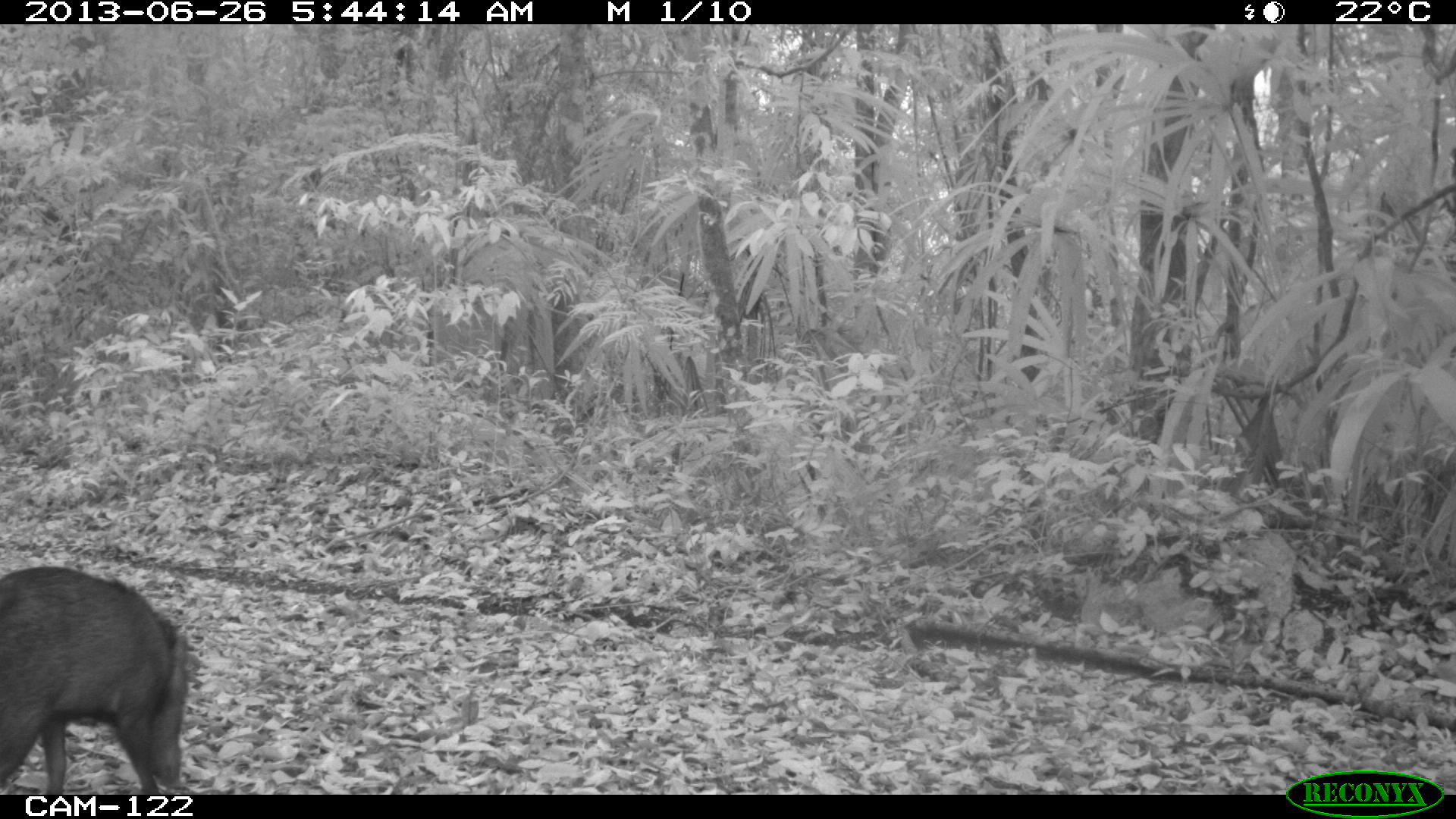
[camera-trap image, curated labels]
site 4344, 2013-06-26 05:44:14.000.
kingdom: Animalia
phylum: Chordata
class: Mammalia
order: Artiodactyla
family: Tayassuidae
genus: Pecari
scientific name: Pecari tajacu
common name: collared peccary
Pecari tajacu (collared peccary), count 7.